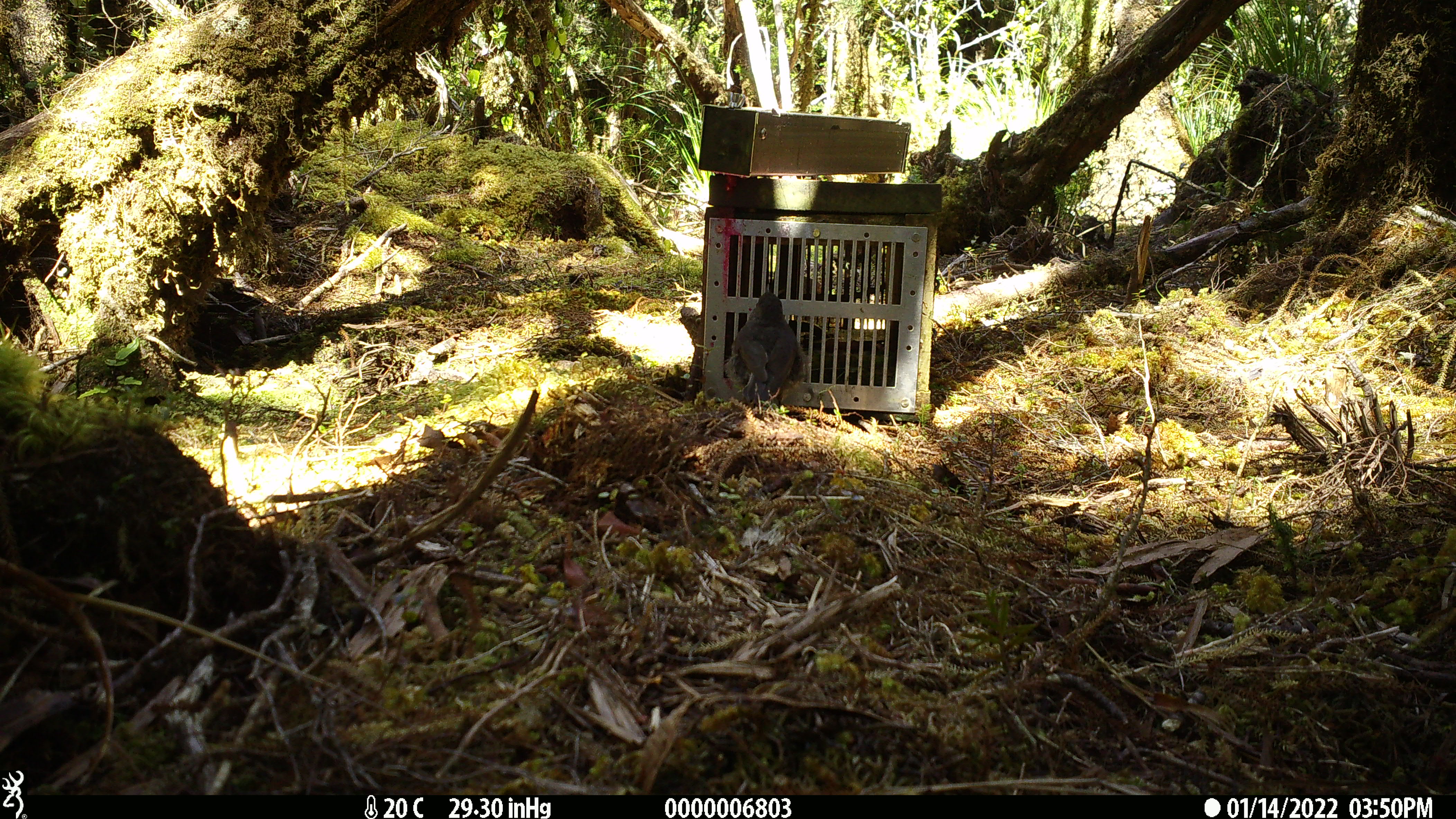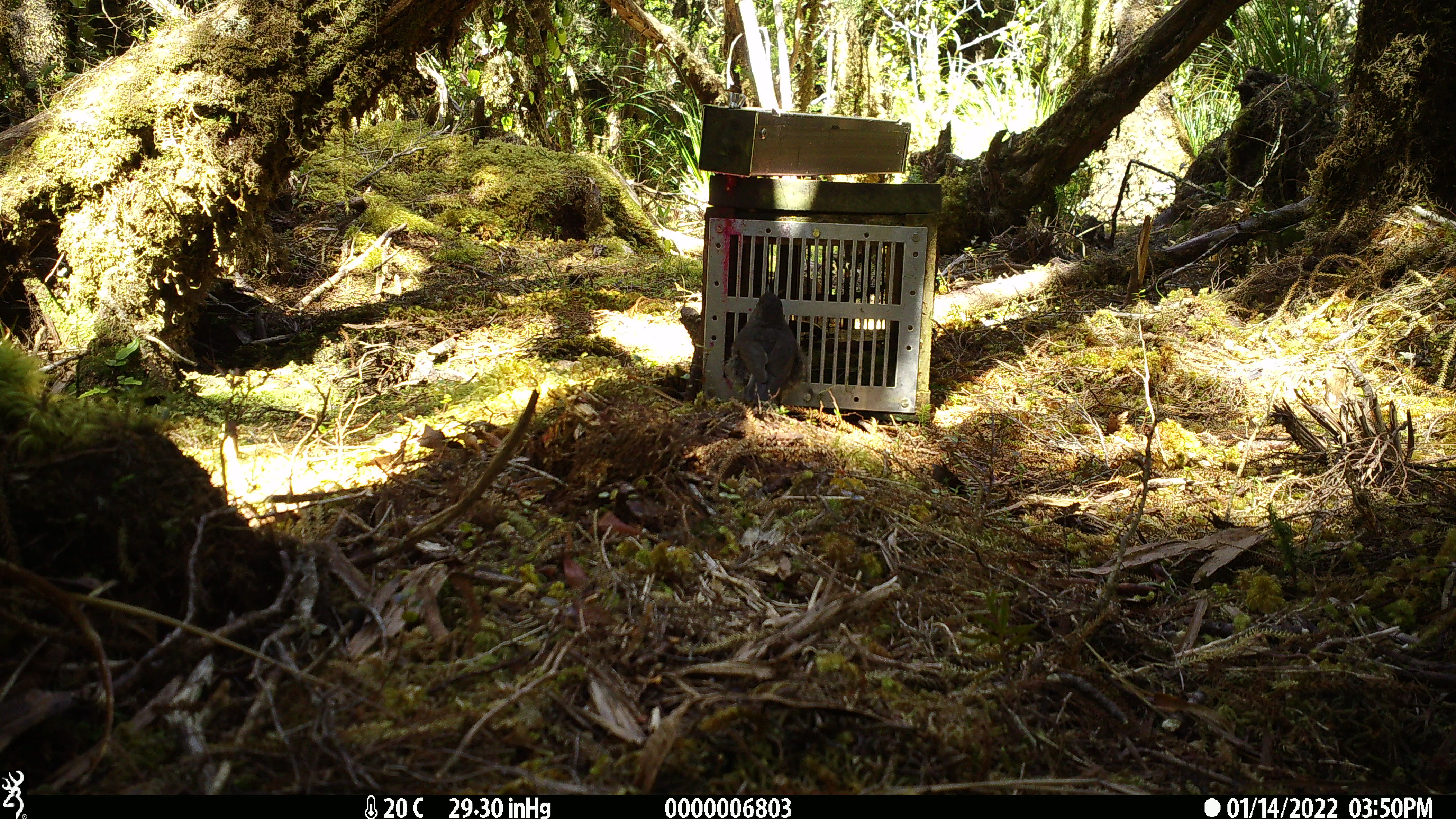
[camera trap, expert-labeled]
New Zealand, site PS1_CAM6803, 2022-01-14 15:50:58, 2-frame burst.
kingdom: Animalia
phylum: Chordata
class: Aves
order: Passeriformes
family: Petroicidae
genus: Petroica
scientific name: Petroica australis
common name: new zealand robin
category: robin